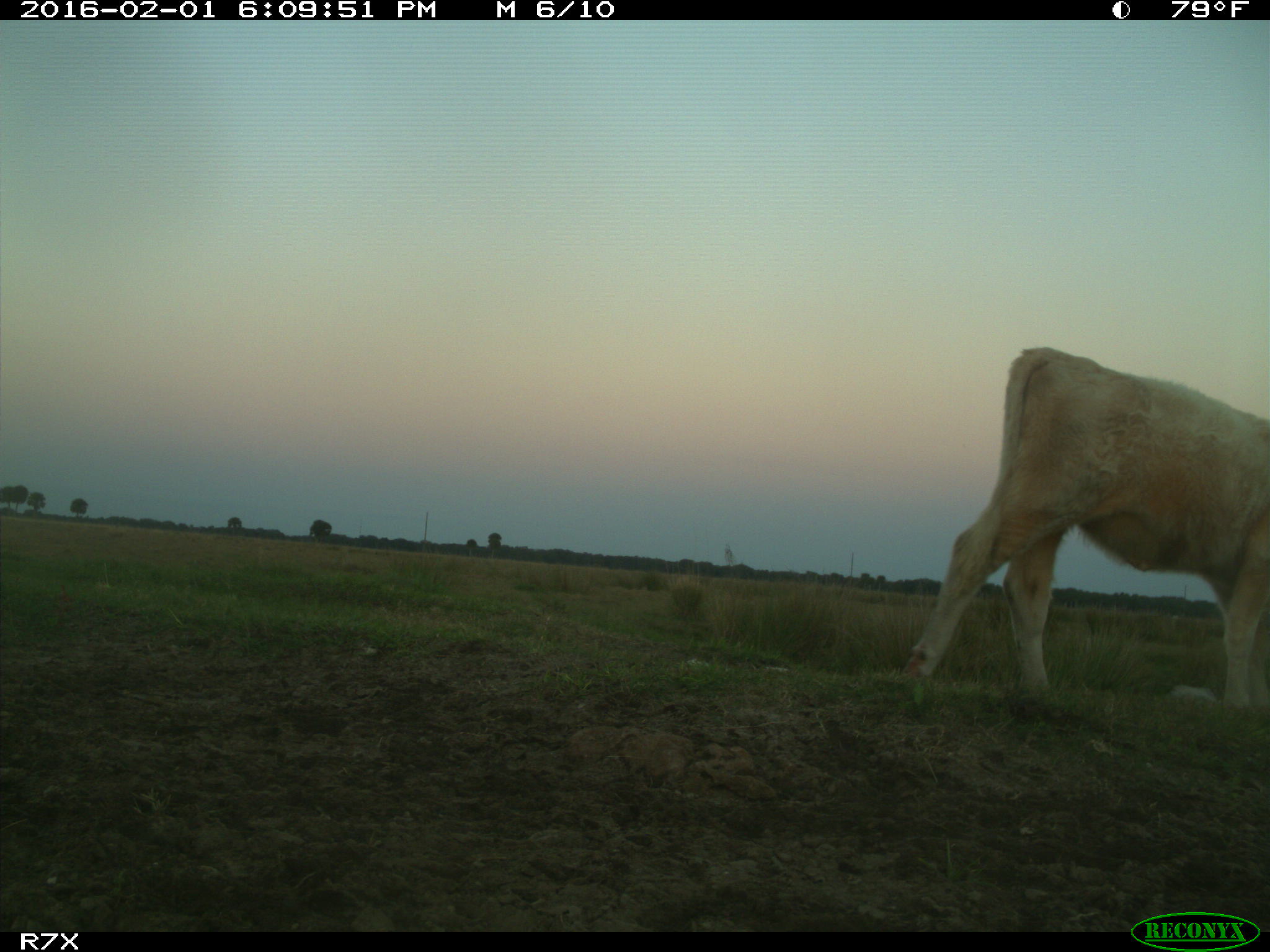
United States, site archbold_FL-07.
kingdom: Animalia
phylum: Chordata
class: Mammalia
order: Artiodactyla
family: Bovidae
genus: Bos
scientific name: Bos taurus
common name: domestic cow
Bos taurus (domestic cow).